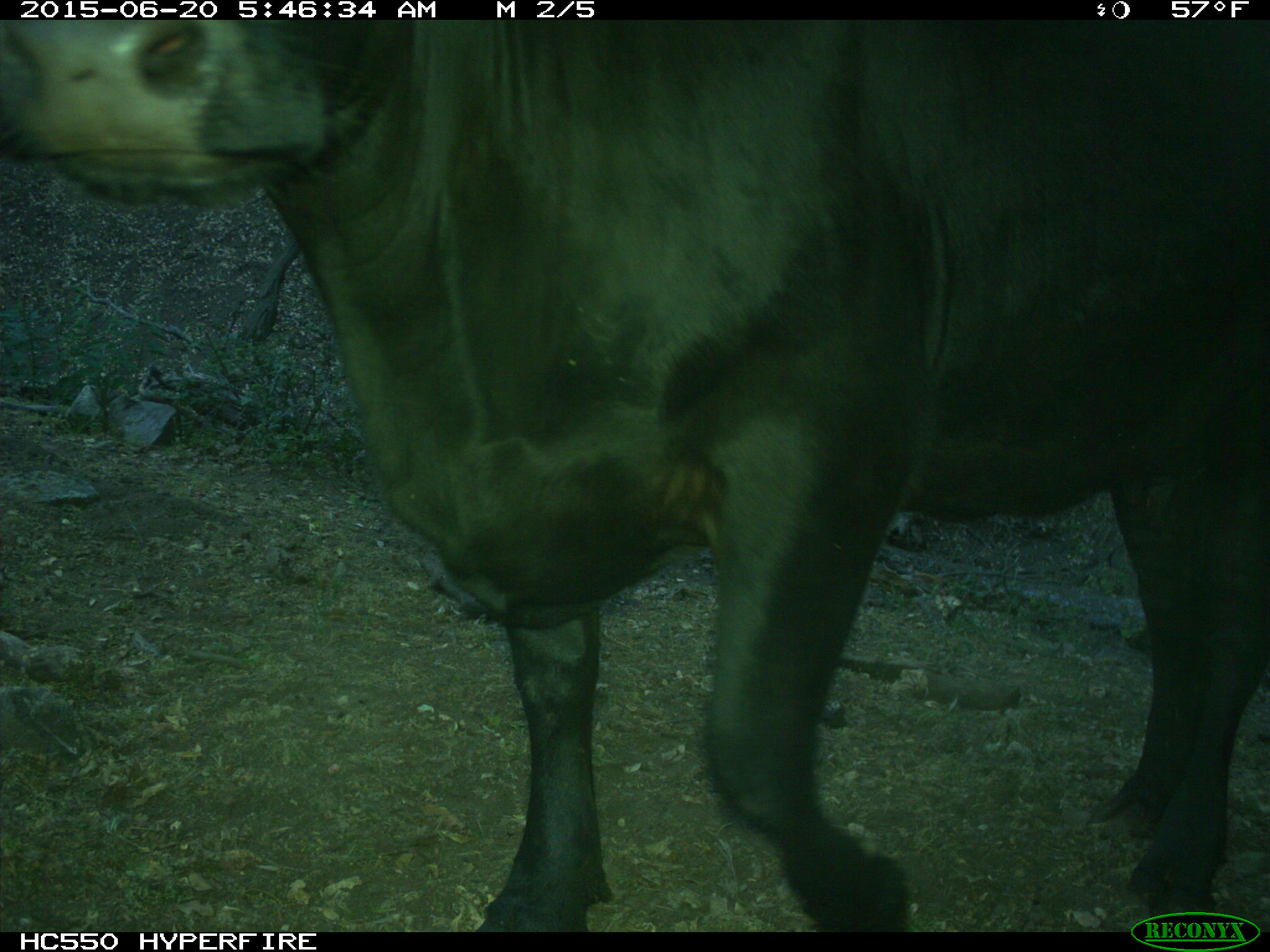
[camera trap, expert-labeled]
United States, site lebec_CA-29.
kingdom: Animalia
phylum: Chordata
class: Mammalia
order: Artiodactyla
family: Bovidae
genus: Bos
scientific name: Bos taurus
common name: domestic cow